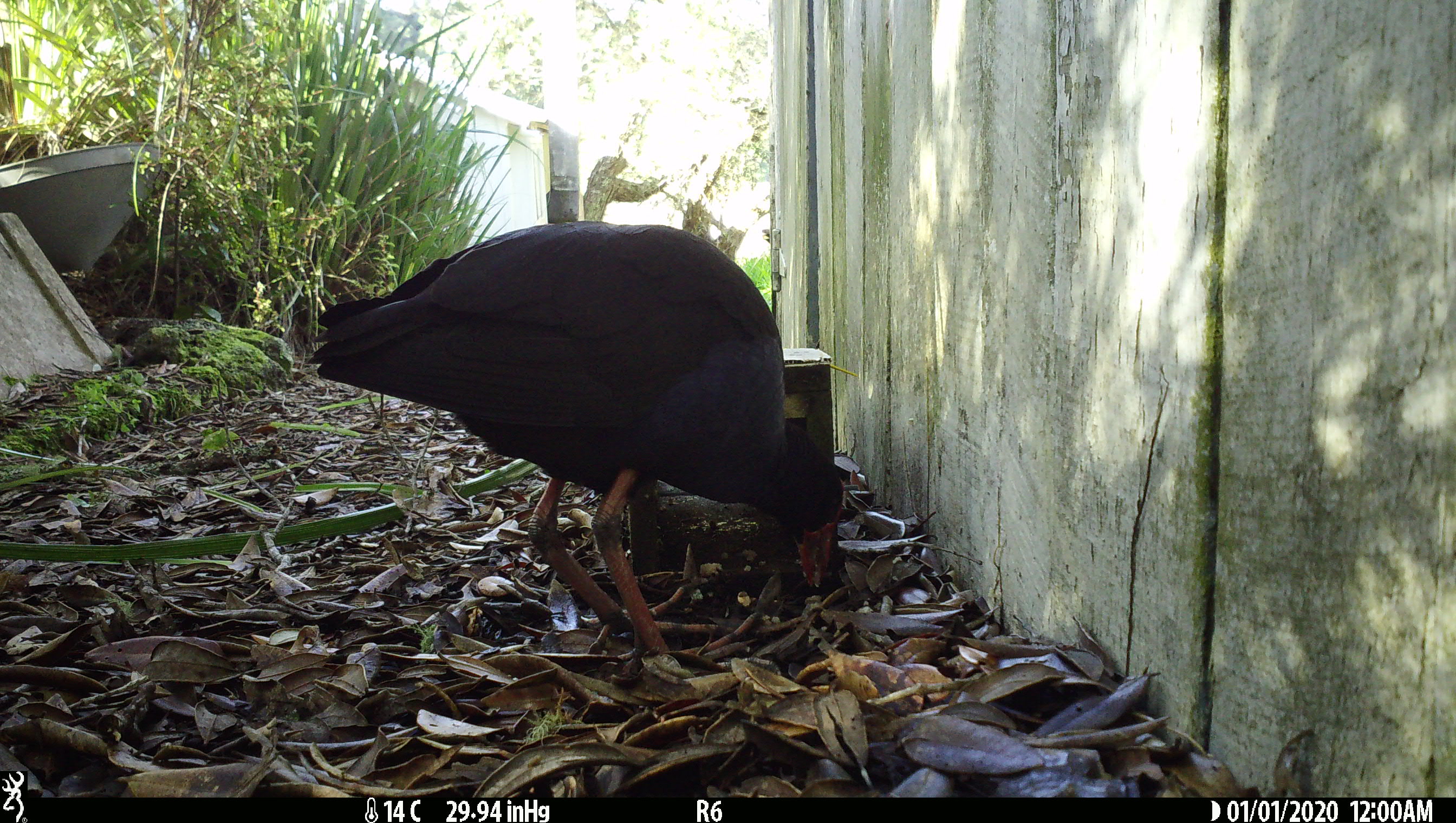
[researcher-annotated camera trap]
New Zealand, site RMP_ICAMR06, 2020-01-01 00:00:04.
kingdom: Animalia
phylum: Chordata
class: Aves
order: Gruiformes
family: Rallidae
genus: Porphyrio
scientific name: Porphyrio melanotus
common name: australasian swamphen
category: pukeko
Pukeko (australasian swamphen) (Porphyrio melanotus).